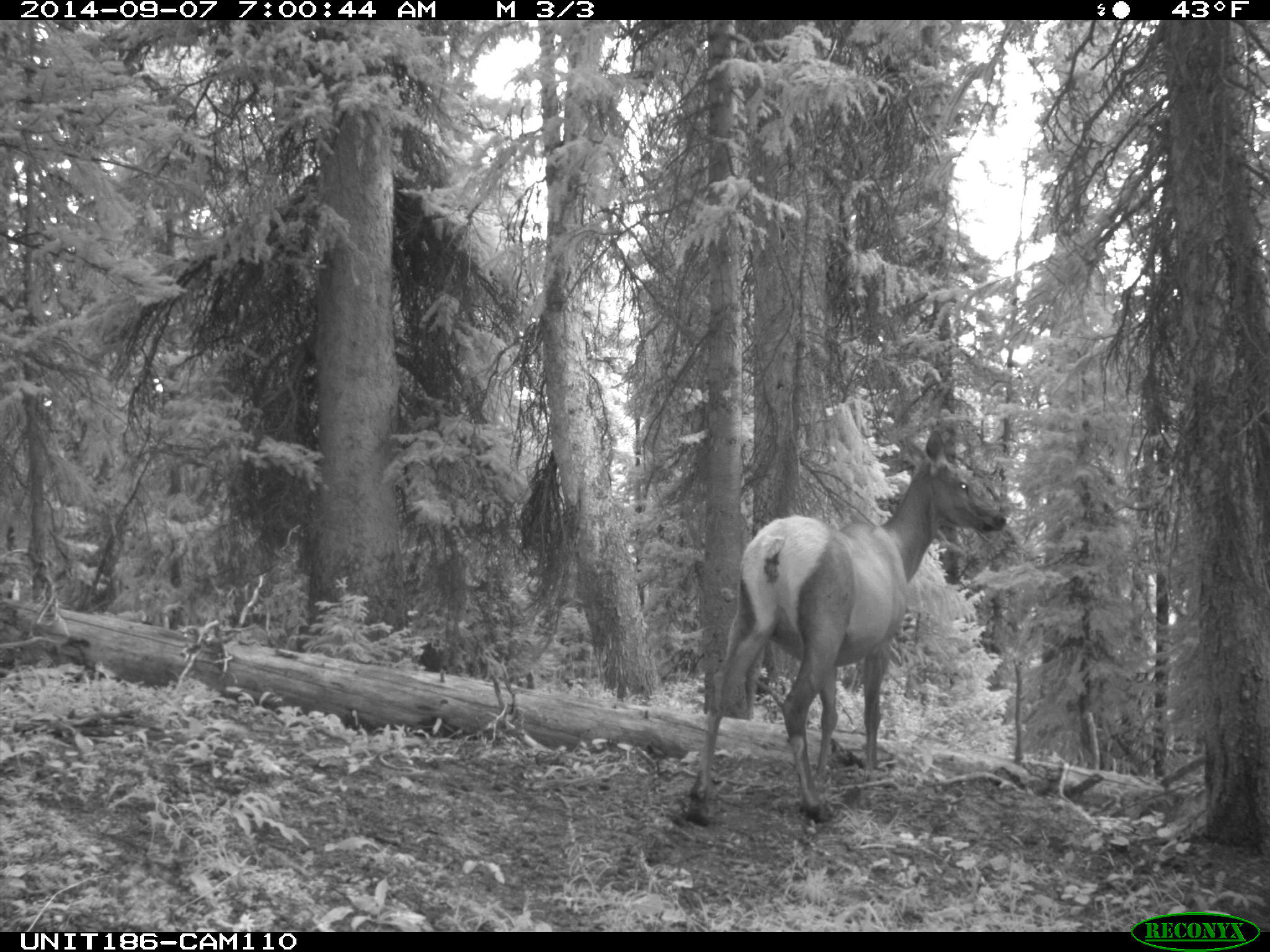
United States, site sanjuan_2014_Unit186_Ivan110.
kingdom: Animalia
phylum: Chordata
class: Mammalia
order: Artiodactyla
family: Cervidae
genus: Cervus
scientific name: Cervus elaphus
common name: red deer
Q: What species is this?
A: Cervus elaphus (red deer).